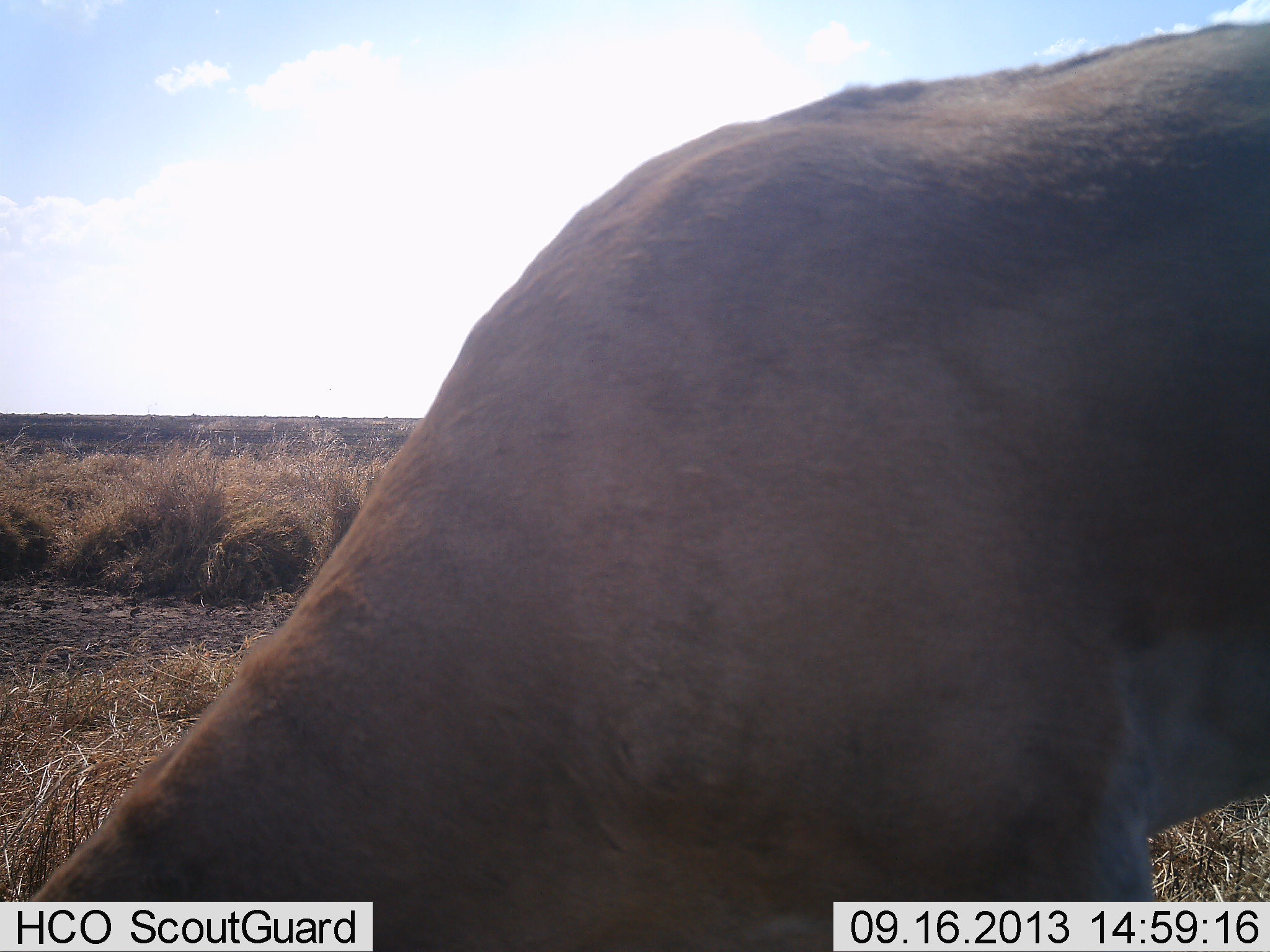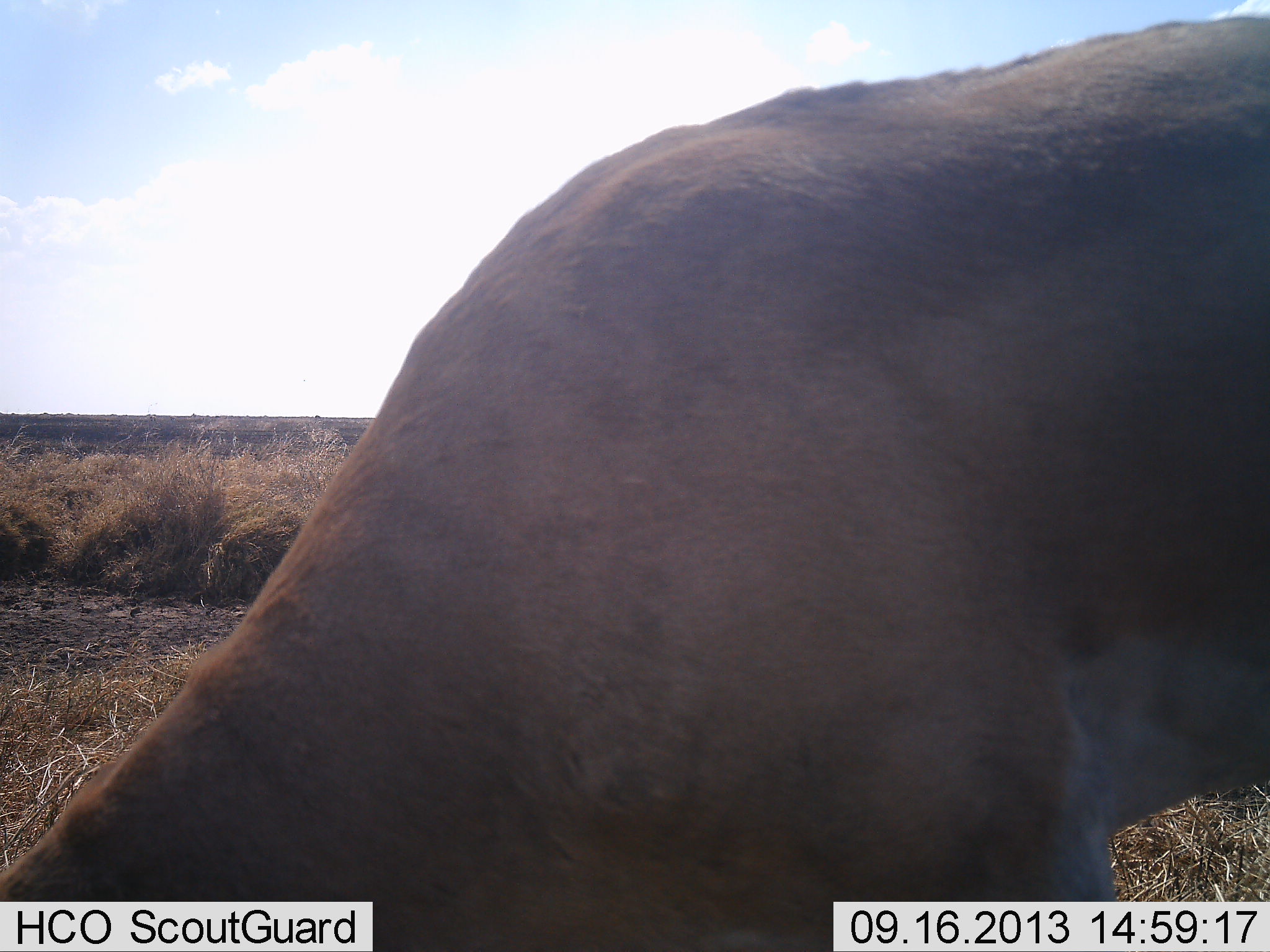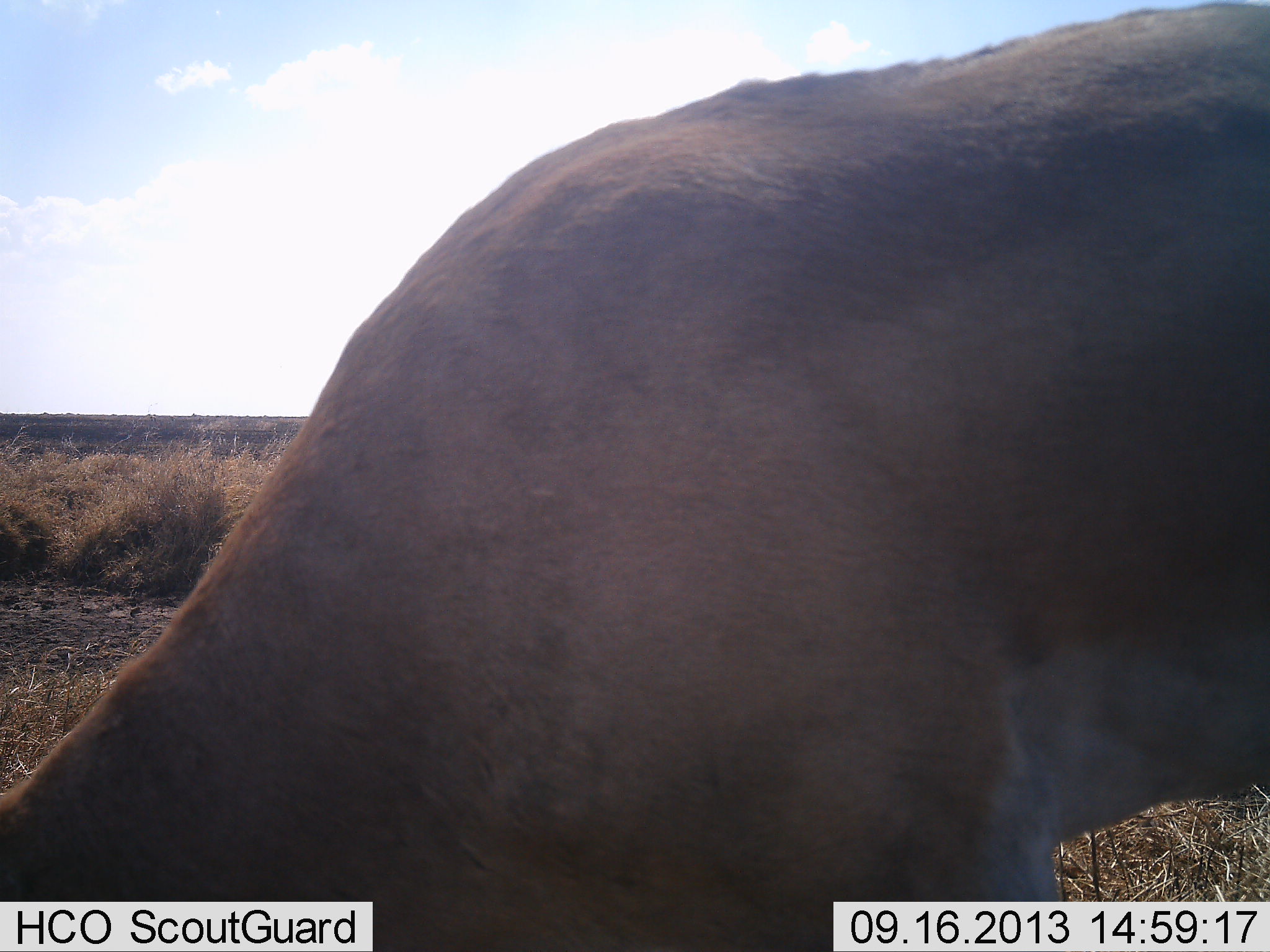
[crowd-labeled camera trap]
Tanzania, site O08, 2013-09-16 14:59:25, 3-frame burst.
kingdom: Animalia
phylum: Chordata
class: Mammalia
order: Artiodactyla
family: Bovidae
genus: Nanger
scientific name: Nanger granti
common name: grant's gazelle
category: gazellegrants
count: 1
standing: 30%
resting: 0%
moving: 0%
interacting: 0%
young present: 0%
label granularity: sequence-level